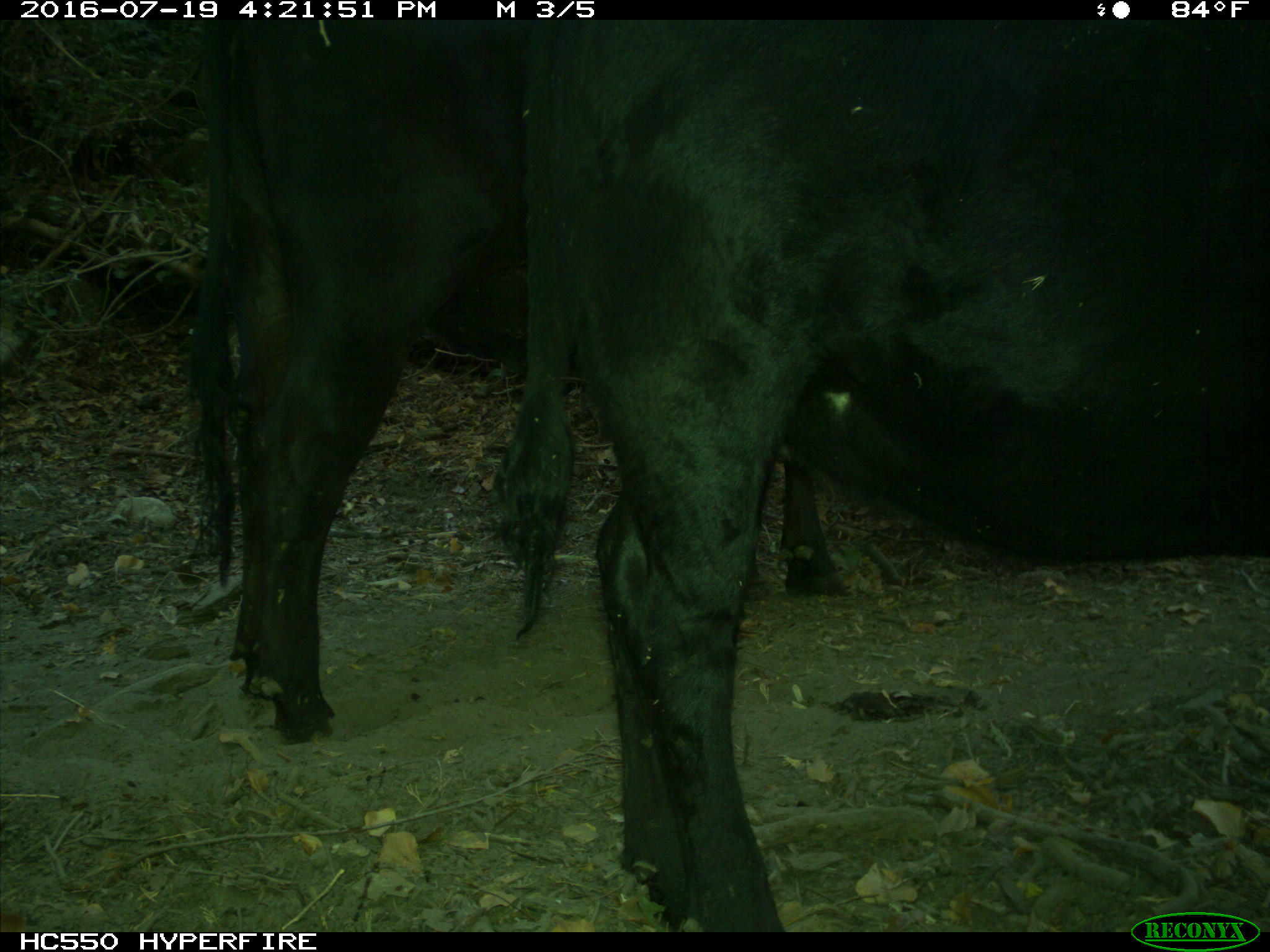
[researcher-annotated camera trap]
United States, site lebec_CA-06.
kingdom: Animalia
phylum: Chordata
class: Mammalia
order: Artiodactyla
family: Bovidae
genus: Bos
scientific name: Bos taurus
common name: domestic cow